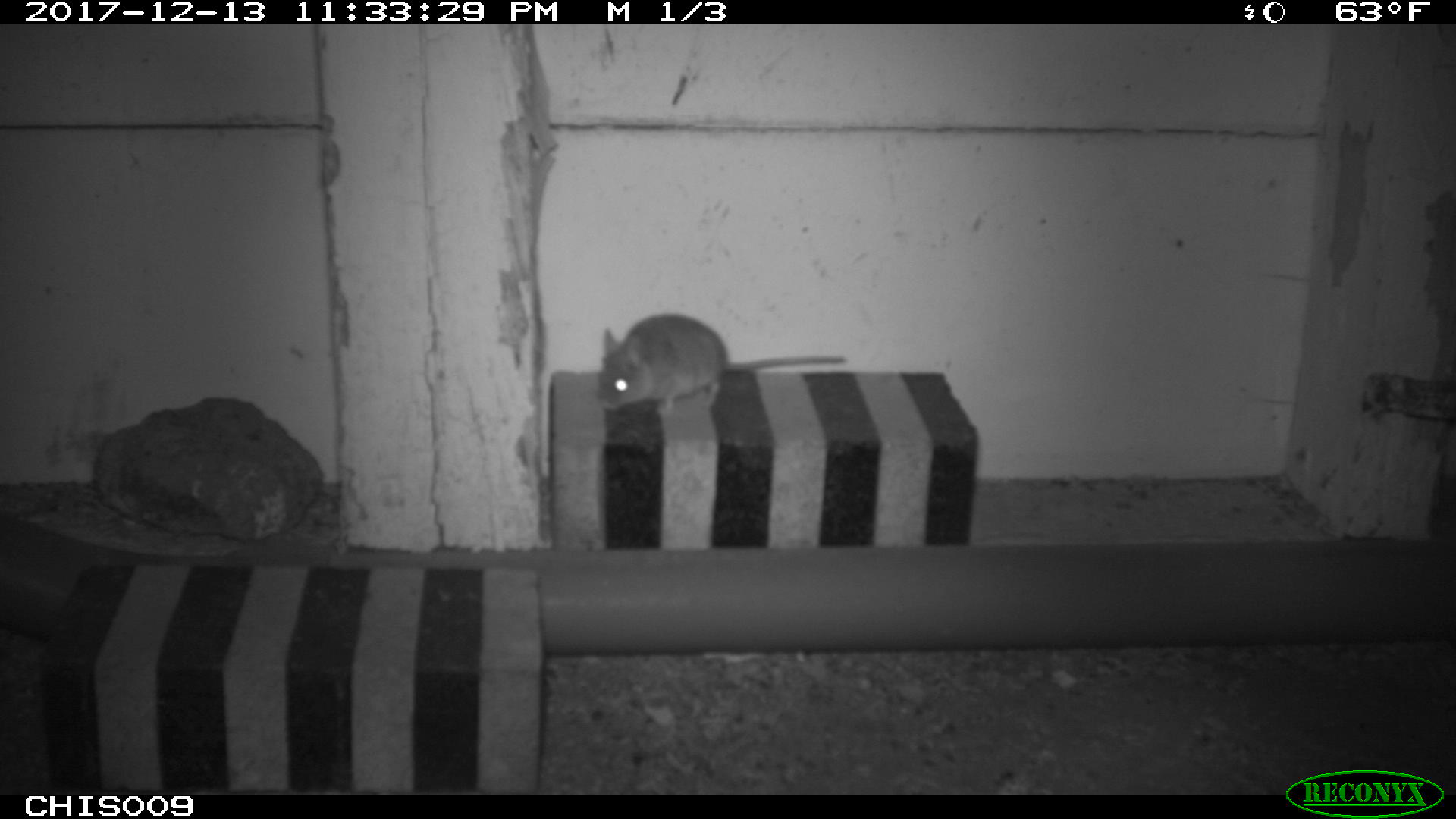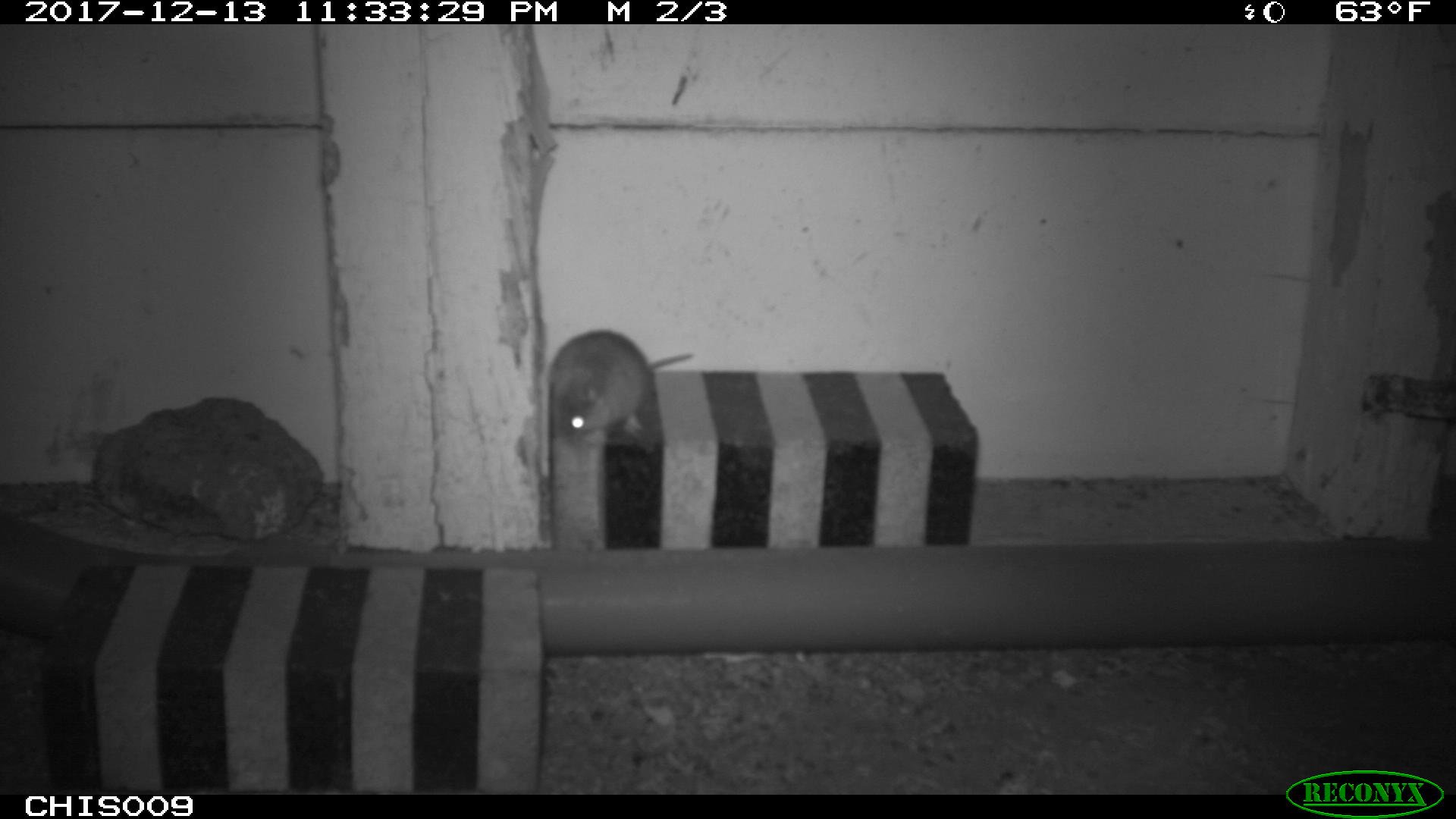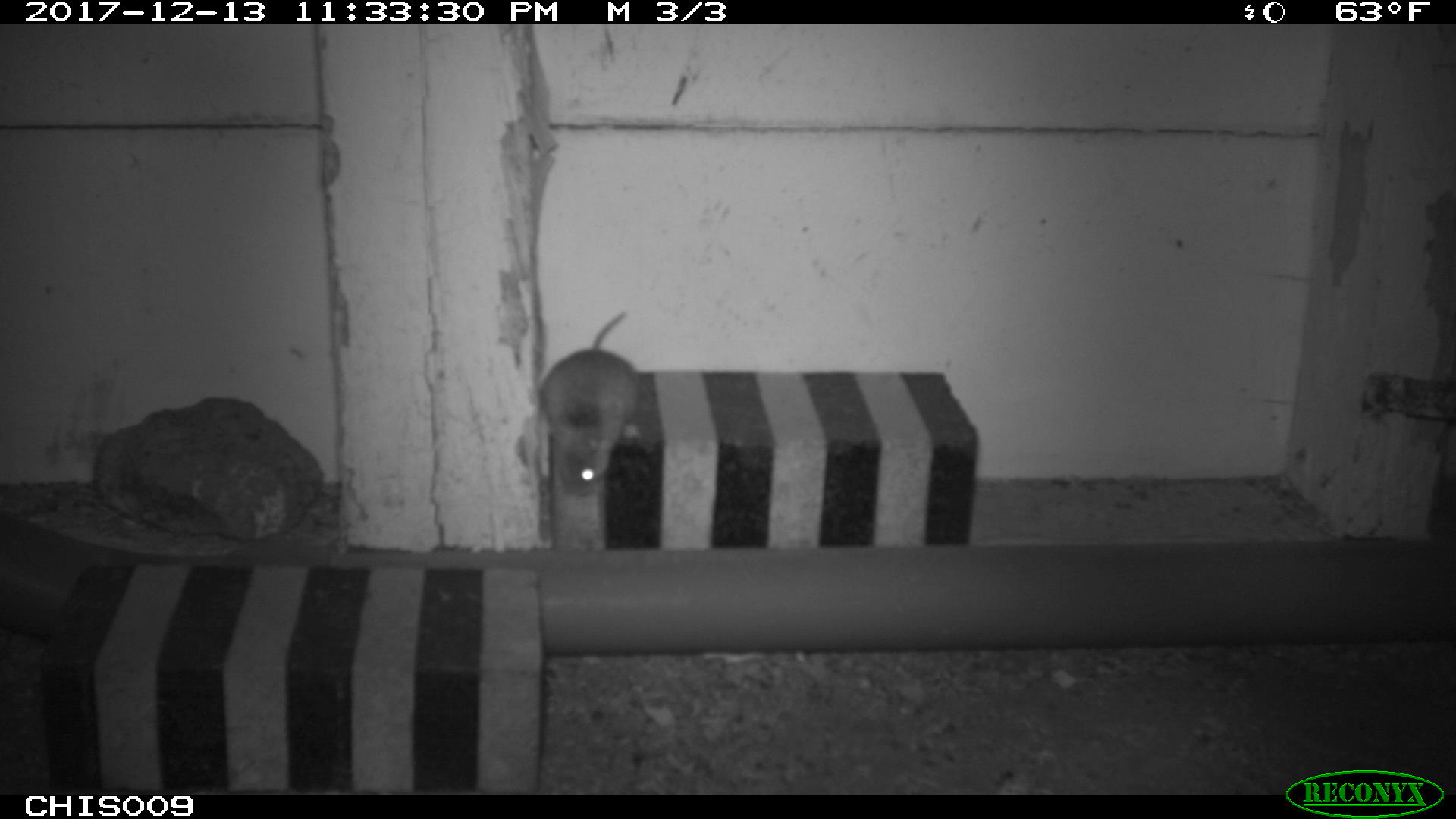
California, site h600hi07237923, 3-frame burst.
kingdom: Animalia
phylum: Chordata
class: Mammalia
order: Rodentia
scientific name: Rodentia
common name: rodent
Rodent (Rodentia).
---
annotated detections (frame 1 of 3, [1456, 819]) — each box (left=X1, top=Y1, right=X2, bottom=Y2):
rodent: (left=595, top=312, right=849, bottom=416)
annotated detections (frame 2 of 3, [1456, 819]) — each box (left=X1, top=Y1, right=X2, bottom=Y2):
rodent: (left=548, top=328, right=694, bottom=453)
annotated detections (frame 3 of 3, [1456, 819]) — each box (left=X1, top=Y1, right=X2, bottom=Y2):
rodent: (left=538, top=309, right=640, bottom=496)